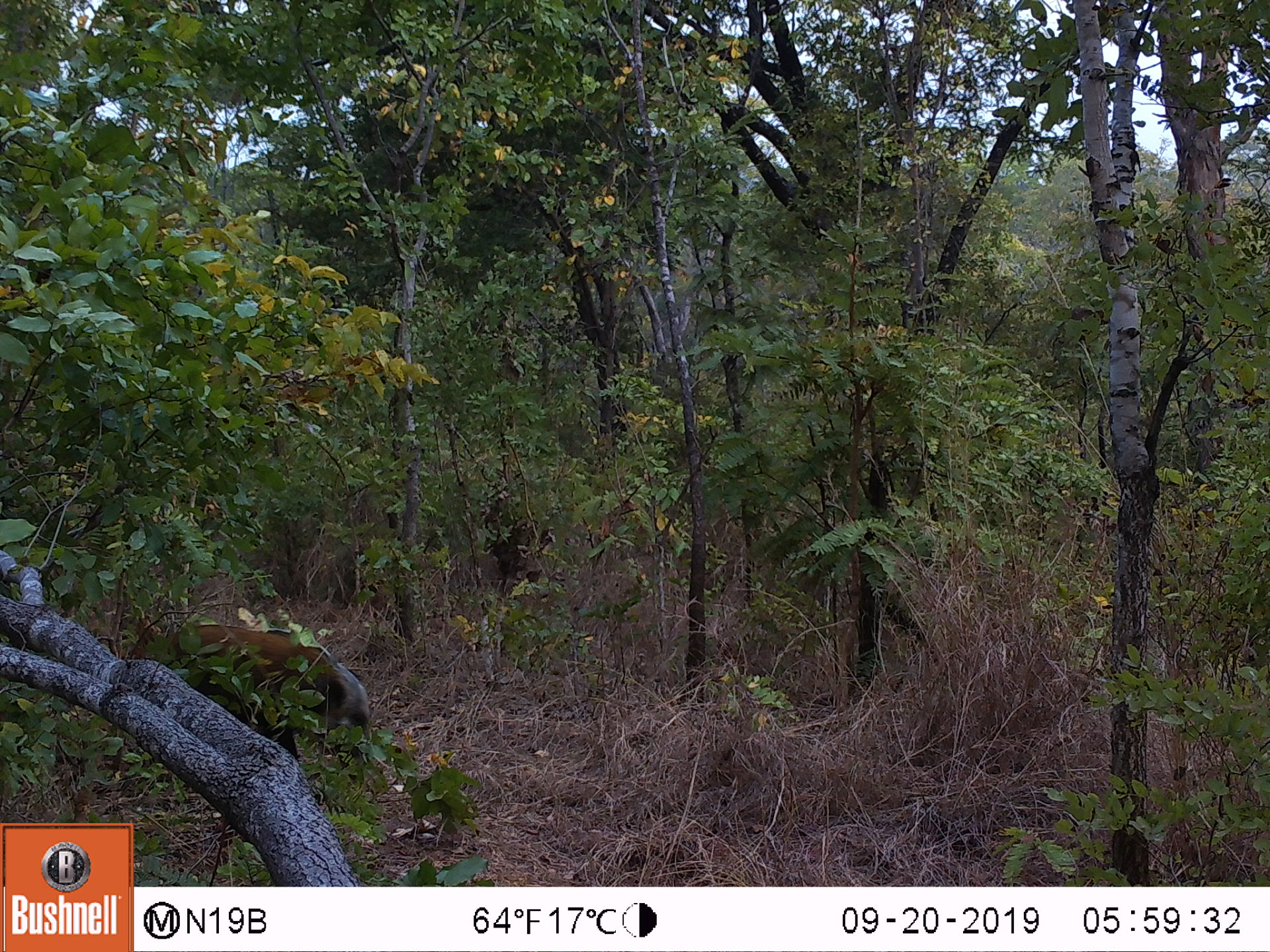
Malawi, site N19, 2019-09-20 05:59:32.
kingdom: Animalia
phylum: Chordata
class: Mammalia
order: Artiodactyla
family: Suidae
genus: Potamochoerus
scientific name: Potamochoerus larvatus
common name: bushpig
Bushpig (Potamochoerus larvatus), count 1.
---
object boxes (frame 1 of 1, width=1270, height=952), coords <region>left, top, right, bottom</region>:
bushpig: <region>120, 616, 376, 783</region>